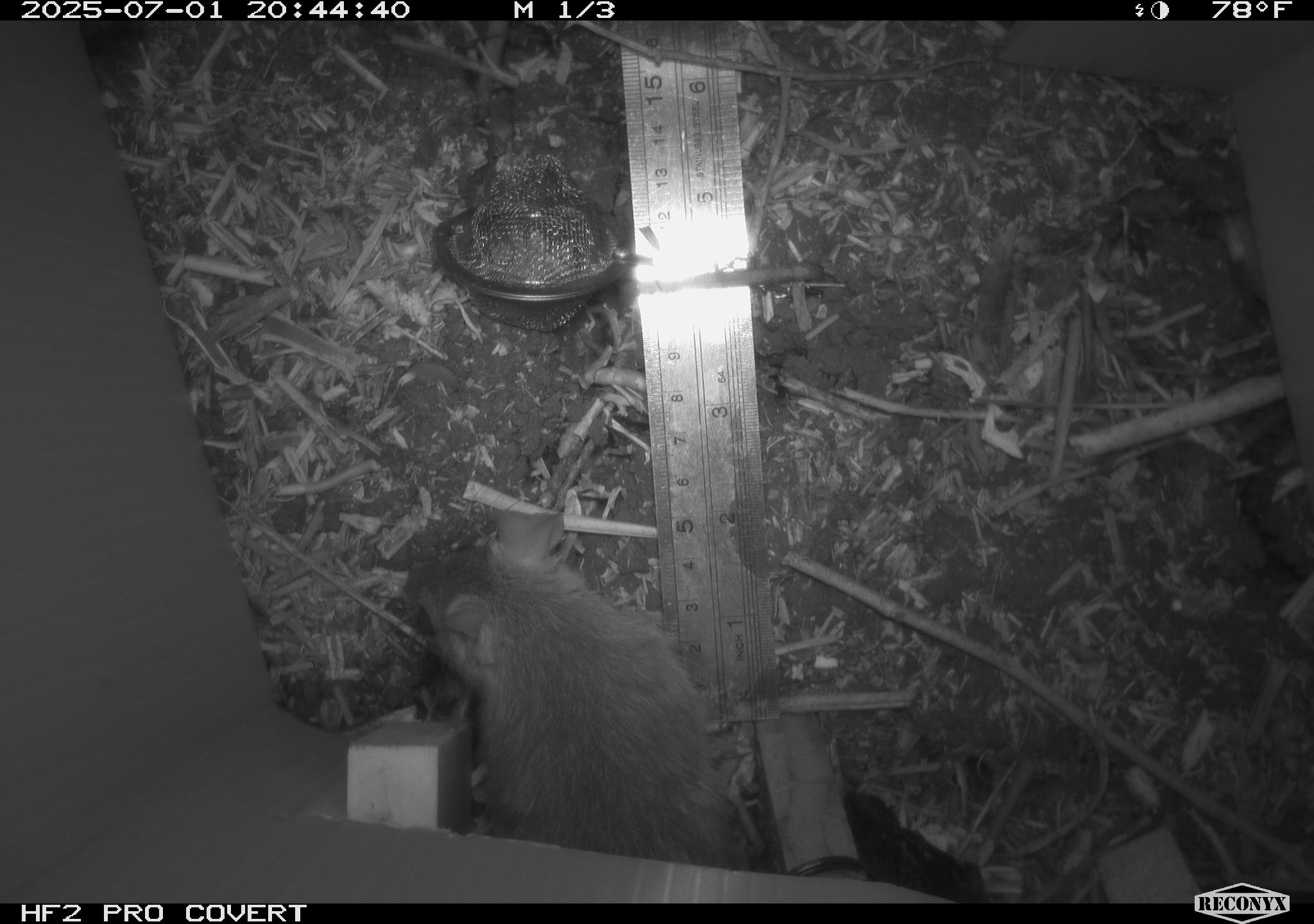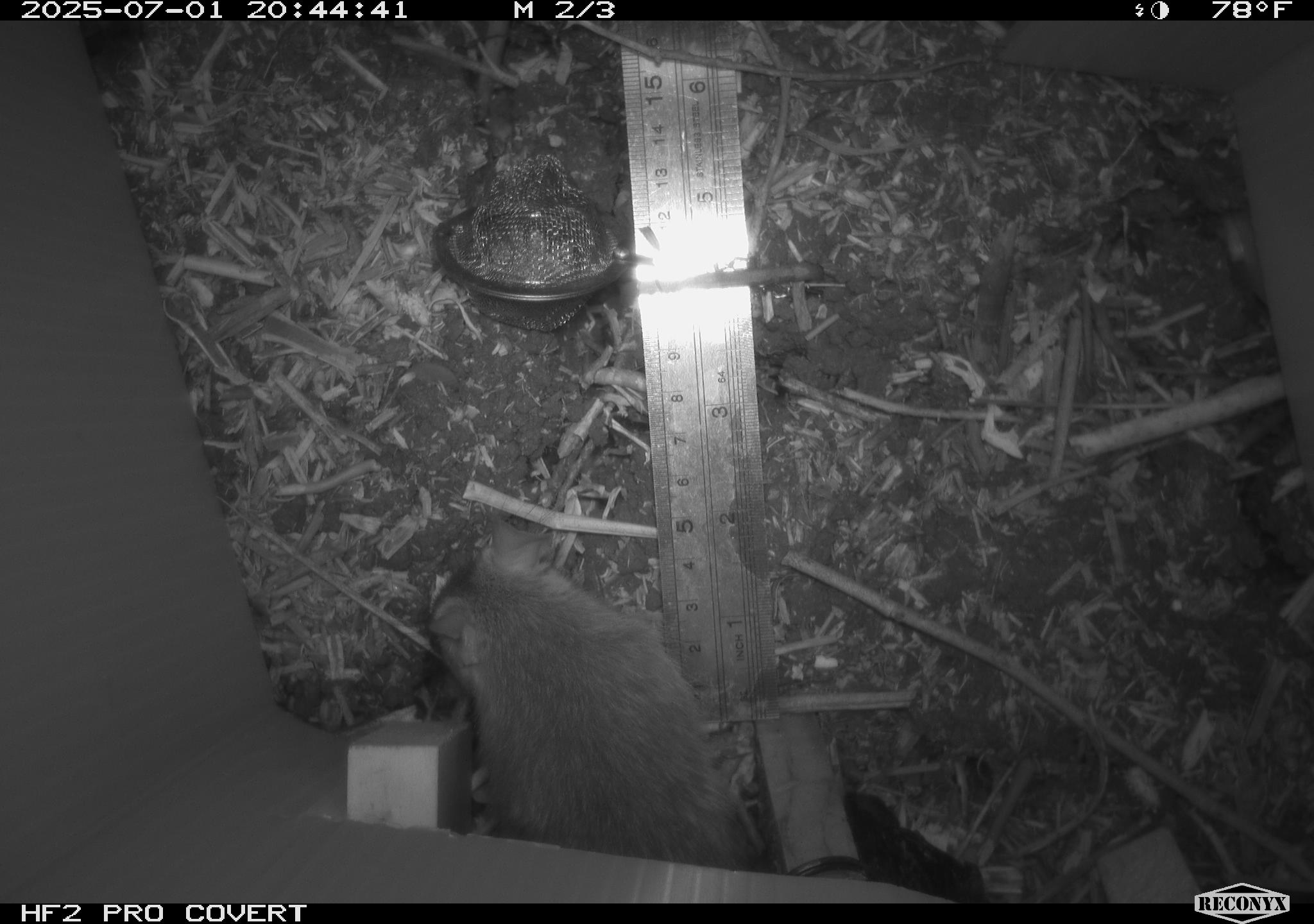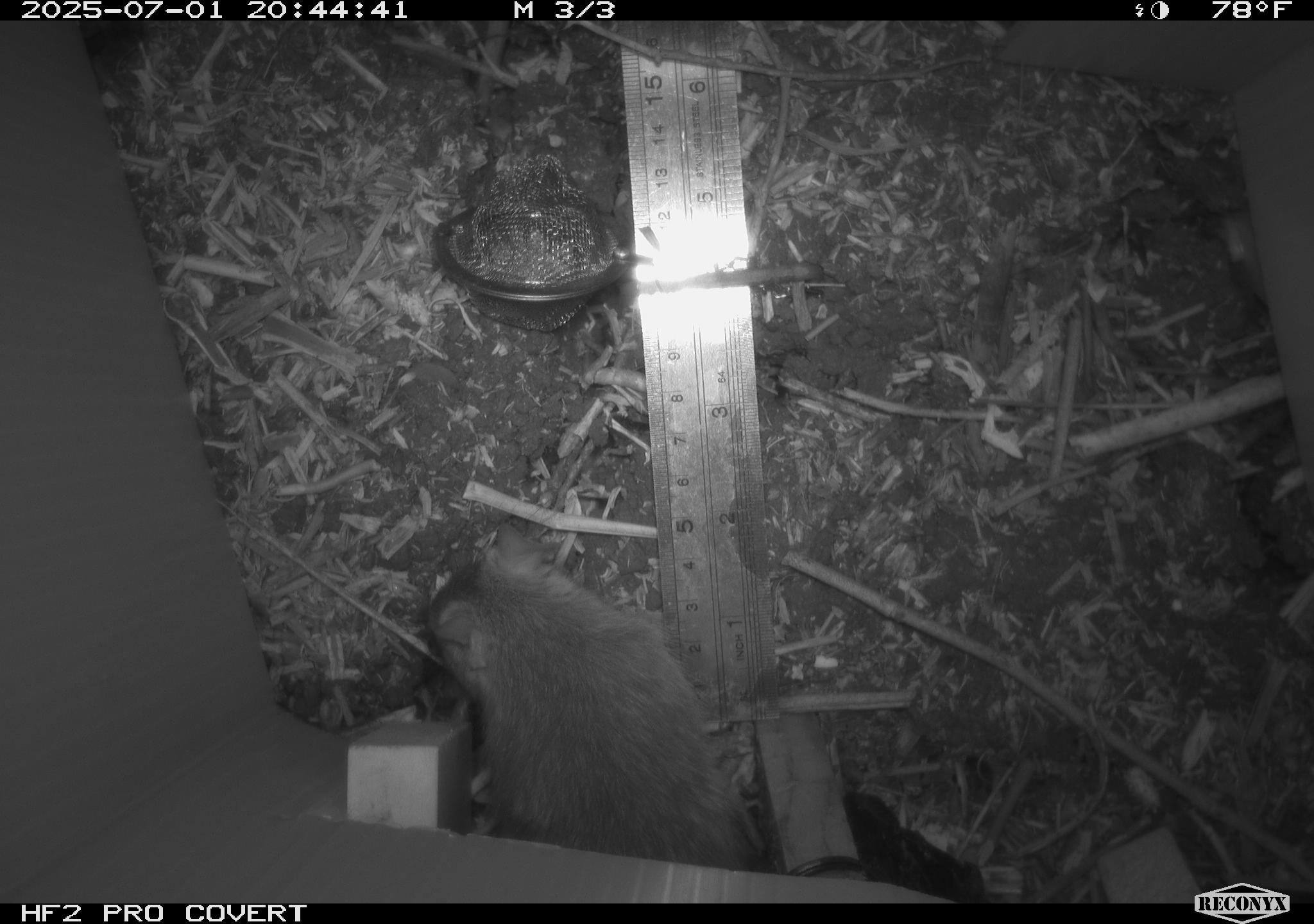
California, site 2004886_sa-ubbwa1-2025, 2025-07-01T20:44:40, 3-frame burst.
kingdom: Animalia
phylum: Chordata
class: Mammalia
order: Rodentia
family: Muridae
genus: Rattus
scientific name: Rattus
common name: rat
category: rattus species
Rattus species (rat) (Rattus).